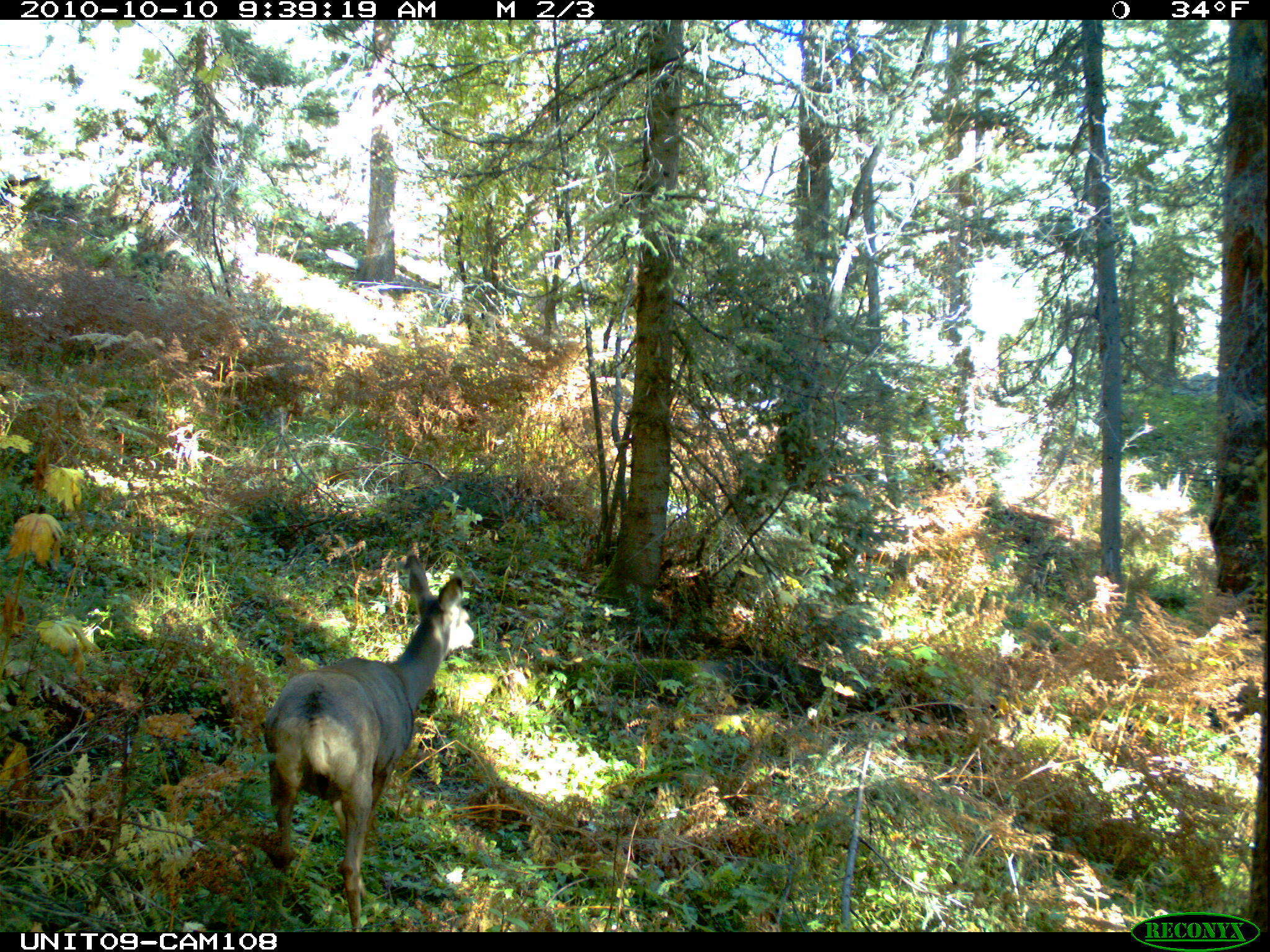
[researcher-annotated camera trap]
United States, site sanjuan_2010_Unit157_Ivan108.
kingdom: Animalia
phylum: Chordata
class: Mammalia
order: Artiodactyla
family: Cervidae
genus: Odocoileus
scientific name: Odocoileus hemionus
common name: mule deer